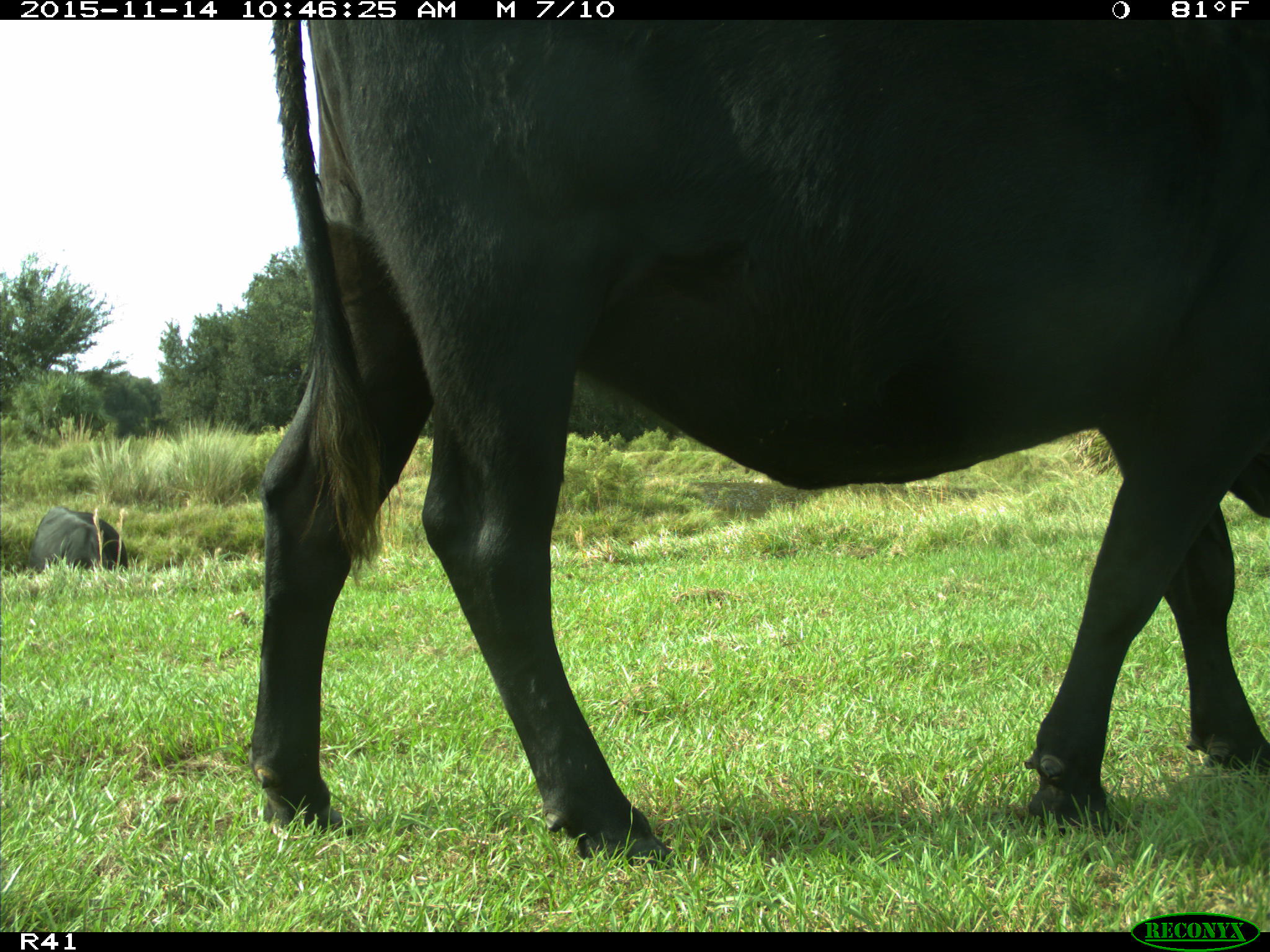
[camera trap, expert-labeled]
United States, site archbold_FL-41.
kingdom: Animalia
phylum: Chordata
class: Mammalia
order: Artiodactyla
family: Bovidae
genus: Bos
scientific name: Bos taurus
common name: domestic cow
Bos taurus (domestic cow).